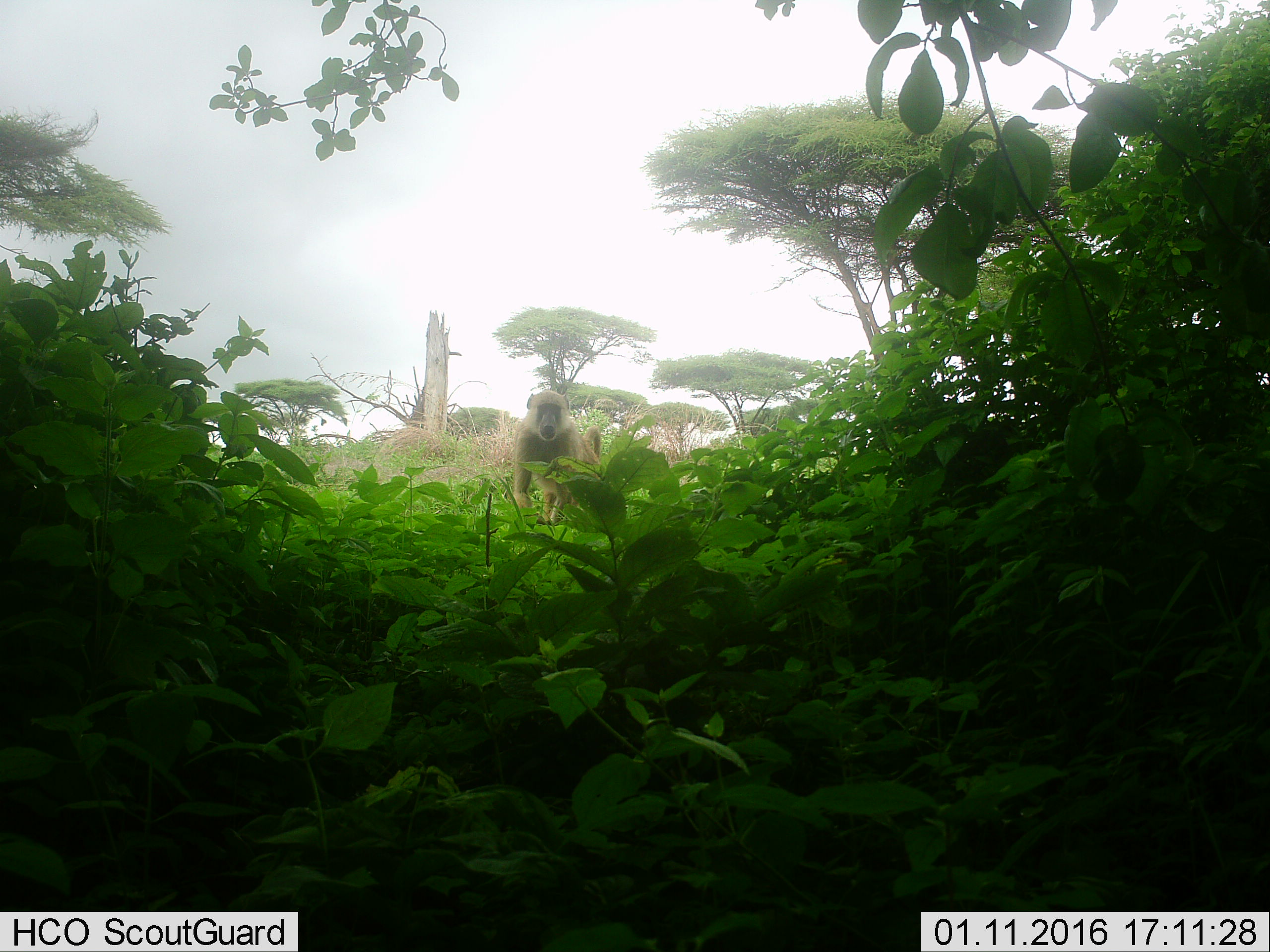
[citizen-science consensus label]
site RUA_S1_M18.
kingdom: Animalia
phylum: Chordata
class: Mammalia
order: Primates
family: Cercopithecidae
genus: Papio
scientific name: Papio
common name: baboon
Baboon (Papio), count 1. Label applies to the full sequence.